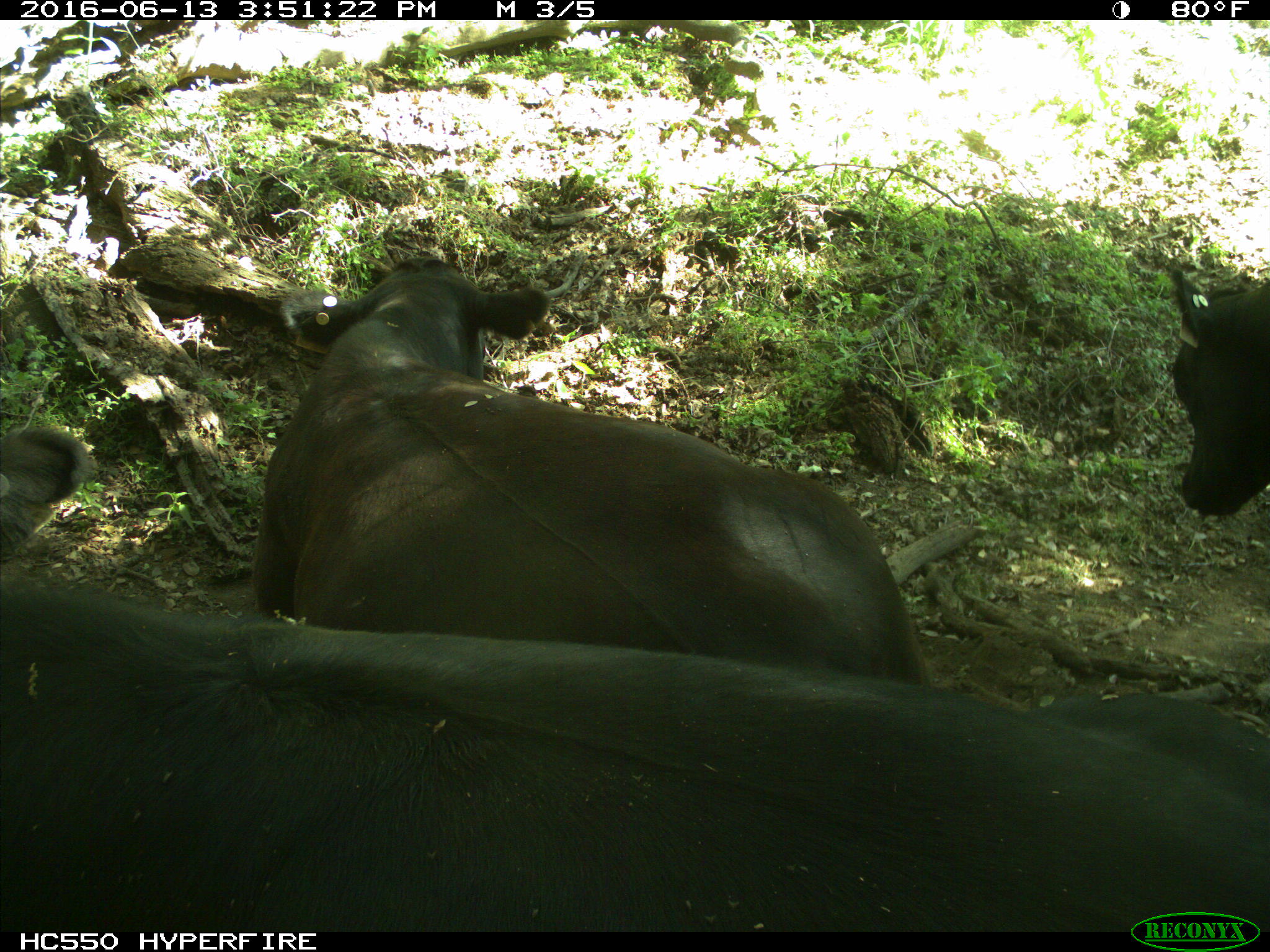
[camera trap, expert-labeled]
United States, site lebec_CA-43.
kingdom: Animalia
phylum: Chordata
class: Mammalia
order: Artiodactyla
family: Bovidae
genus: Bos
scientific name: Bos taurus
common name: domestic cow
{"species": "Bos taurus (domestic cow)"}